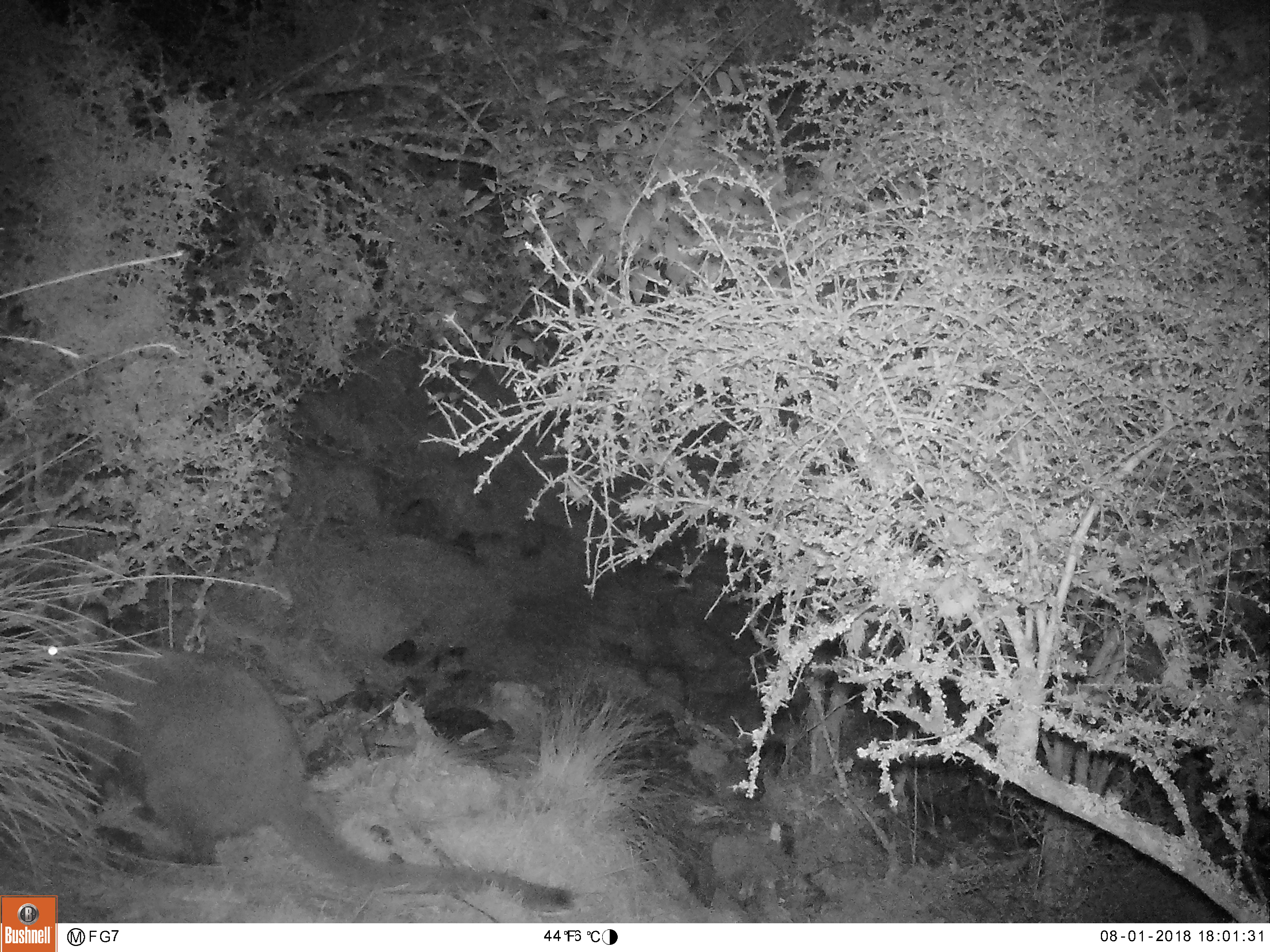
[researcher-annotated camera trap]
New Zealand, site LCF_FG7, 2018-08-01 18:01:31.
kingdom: Animalia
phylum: Chordata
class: Mammalia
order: Diprotodontia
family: Macropodidae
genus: Notamacropus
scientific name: Notamacropus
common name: wallaby